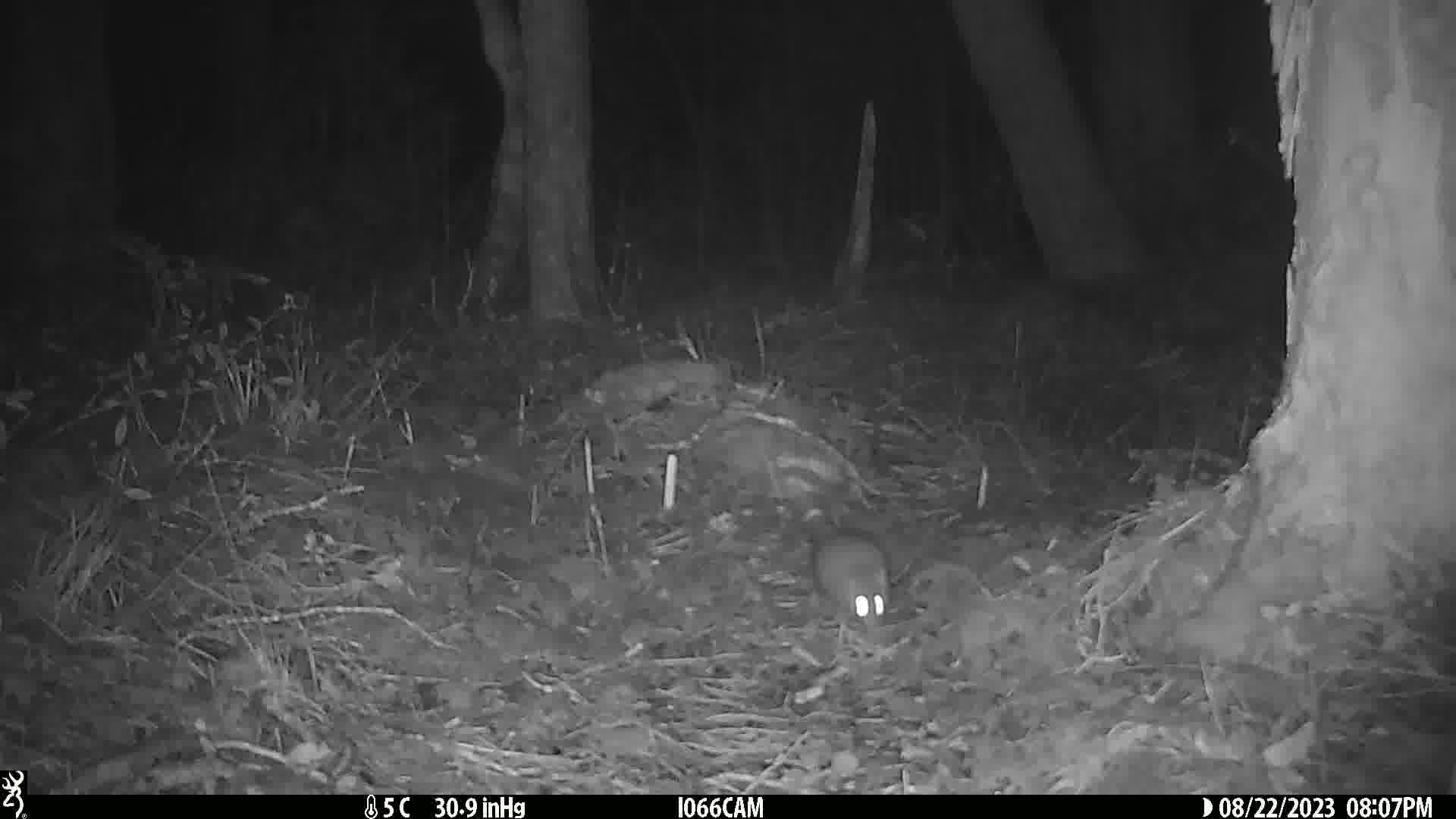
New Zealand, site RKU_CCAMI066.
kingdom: Animalia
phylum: Chordata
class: Mammalia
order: Rodentia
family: Muridae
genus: Rattus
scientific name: Rattus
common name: rat